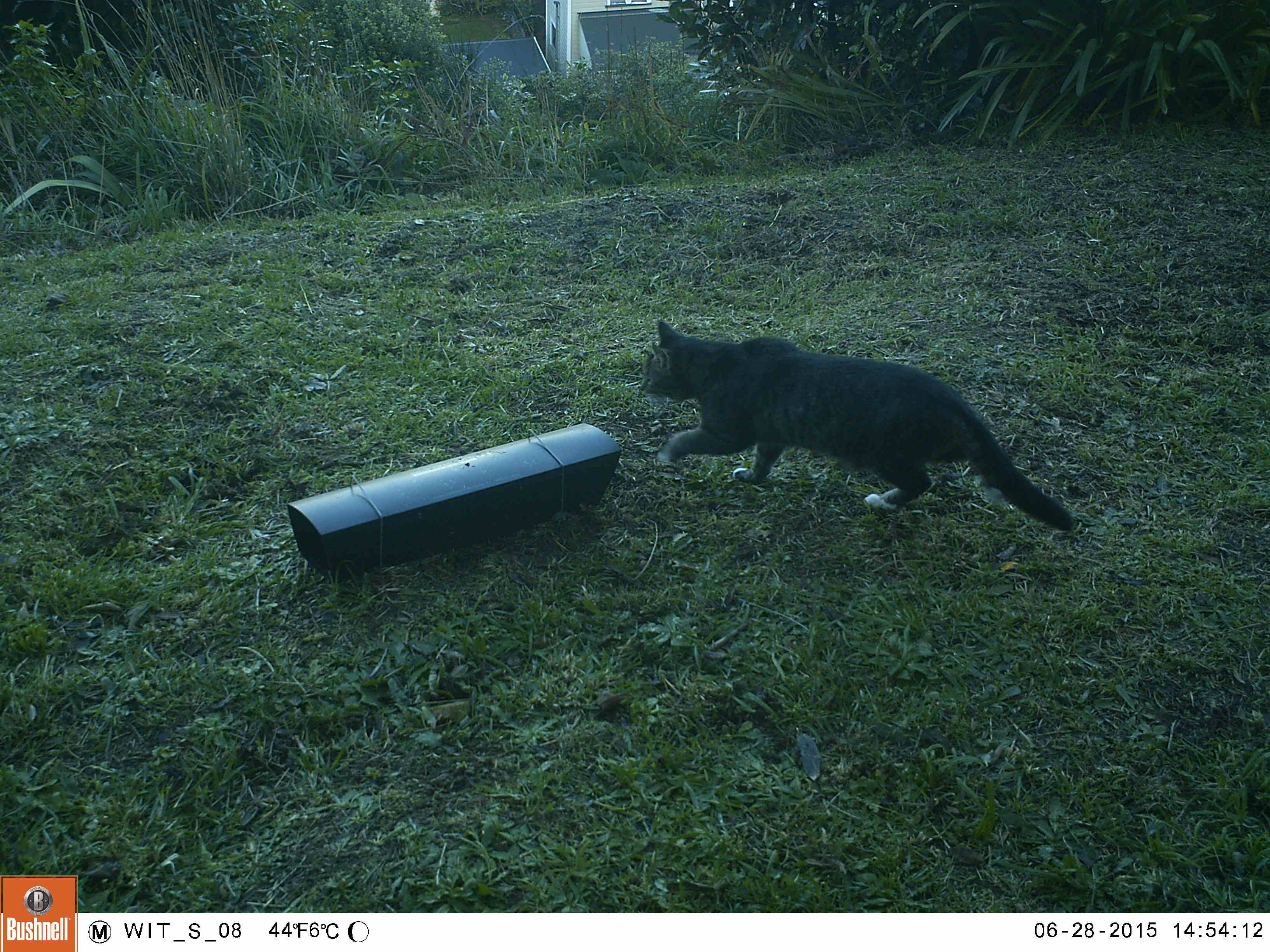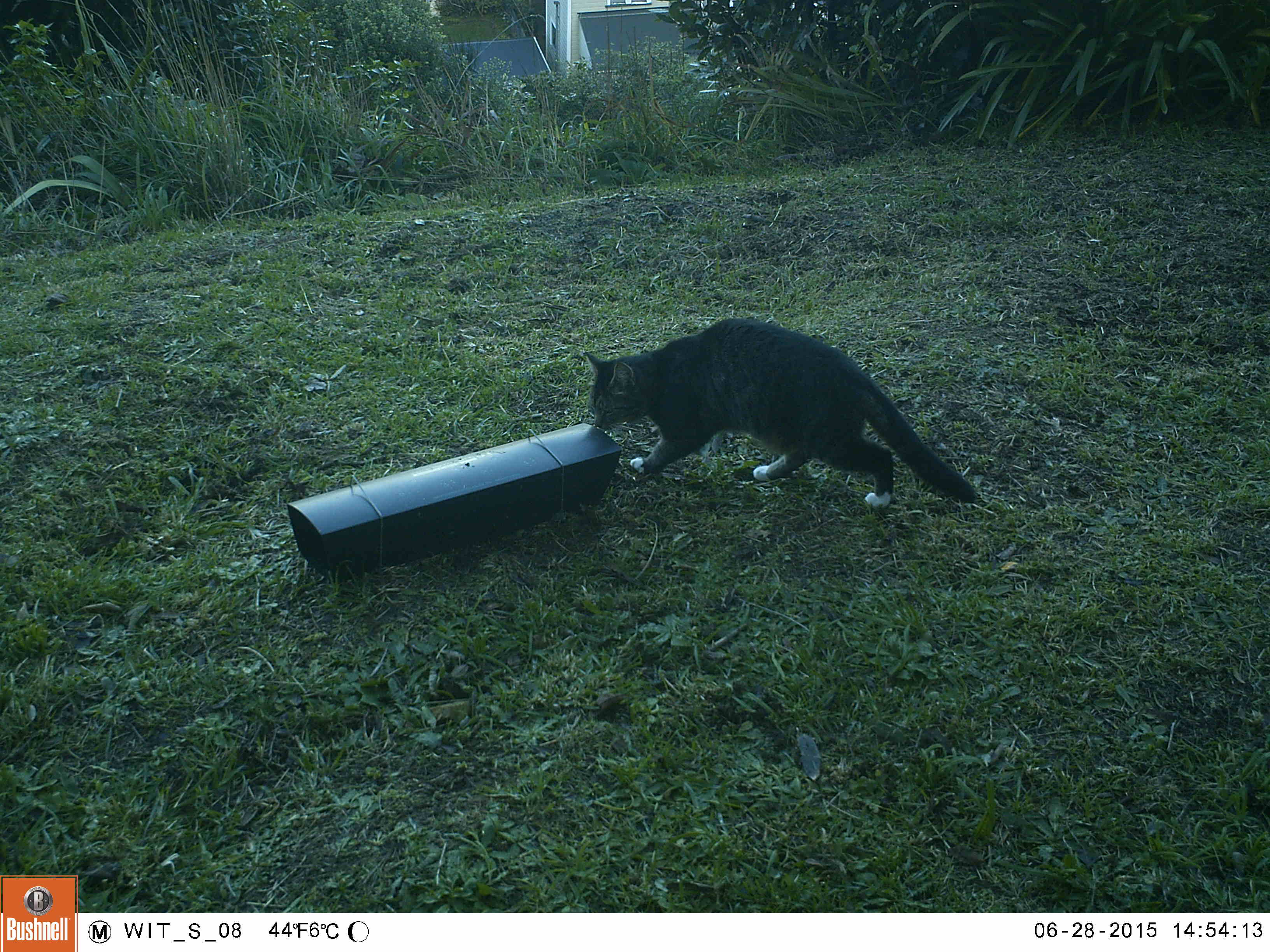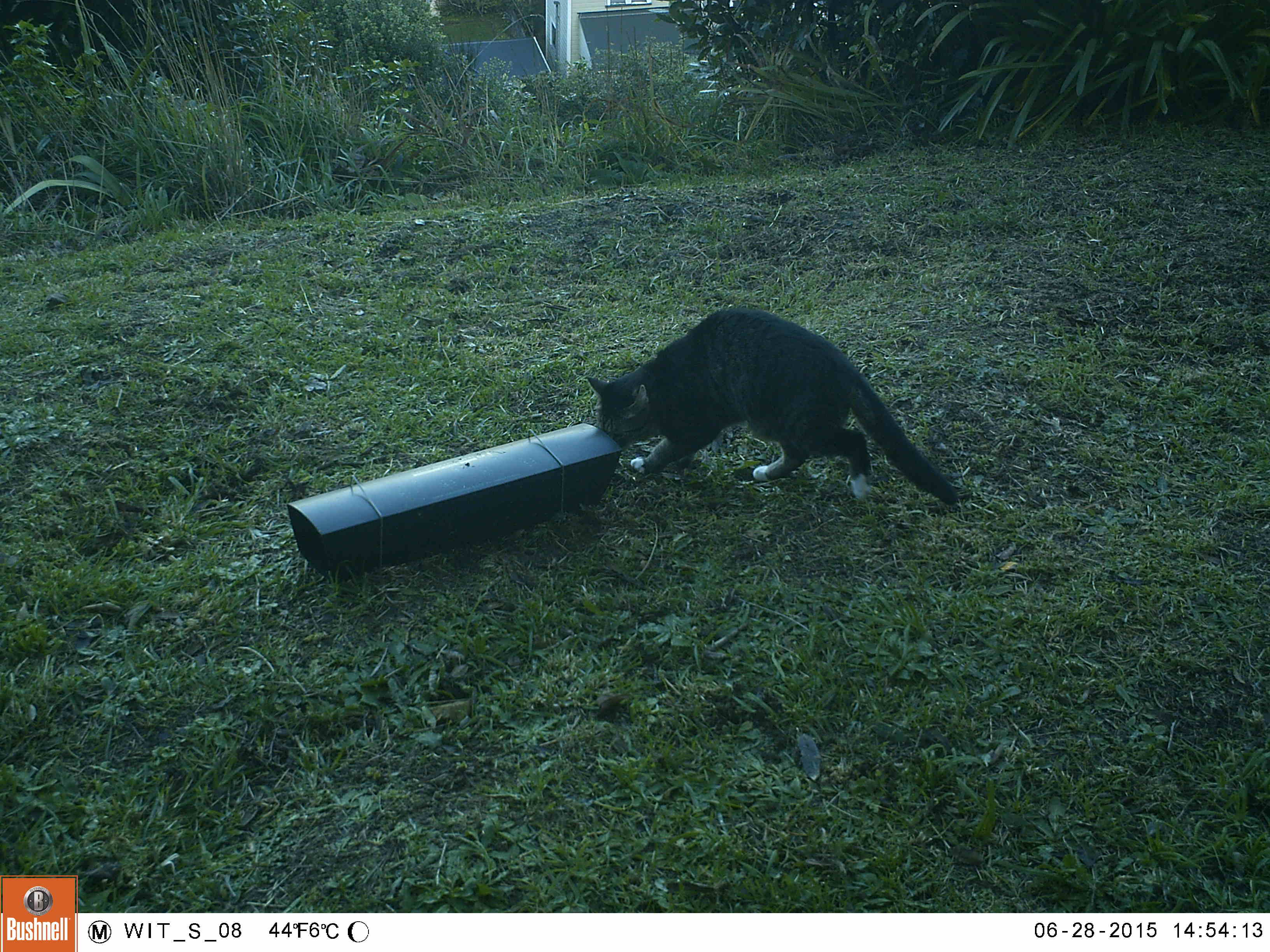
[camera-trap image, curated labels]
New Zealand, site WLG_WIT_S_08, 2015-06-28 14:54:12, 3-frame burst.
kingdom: Animalia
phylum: Chordata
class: Mammalia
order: Carnivora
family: Felidae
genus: Felis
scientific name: Felis catus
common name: domestic cat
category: cat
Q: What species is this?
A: Cat (domestic cat) (Felis catus).